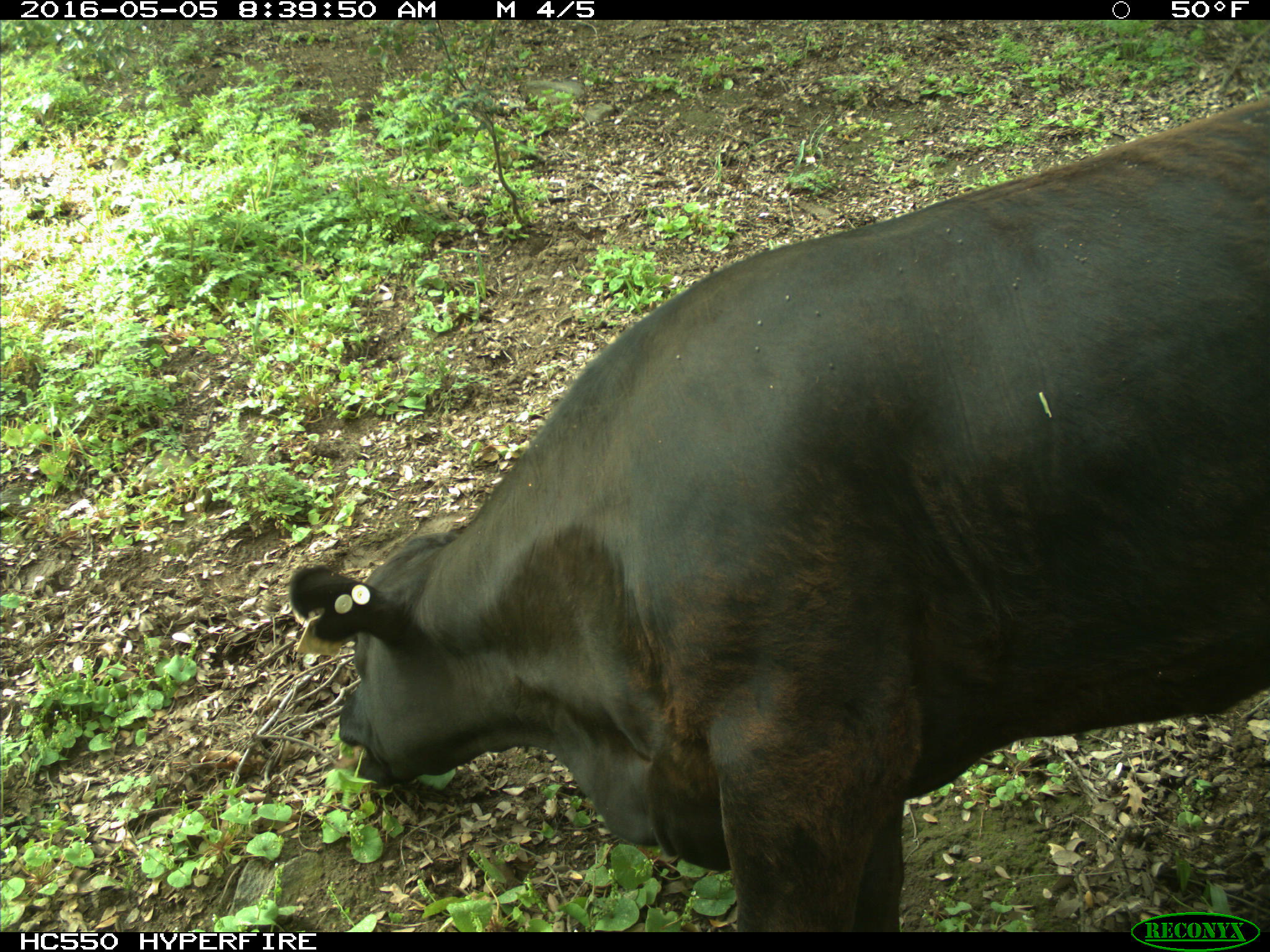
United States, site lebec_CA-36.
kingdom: Animalia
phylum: Chordata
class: Mammalia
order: Artiodactyla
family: Bovidae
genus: Bos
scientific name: Bos taurus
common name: domestic cow